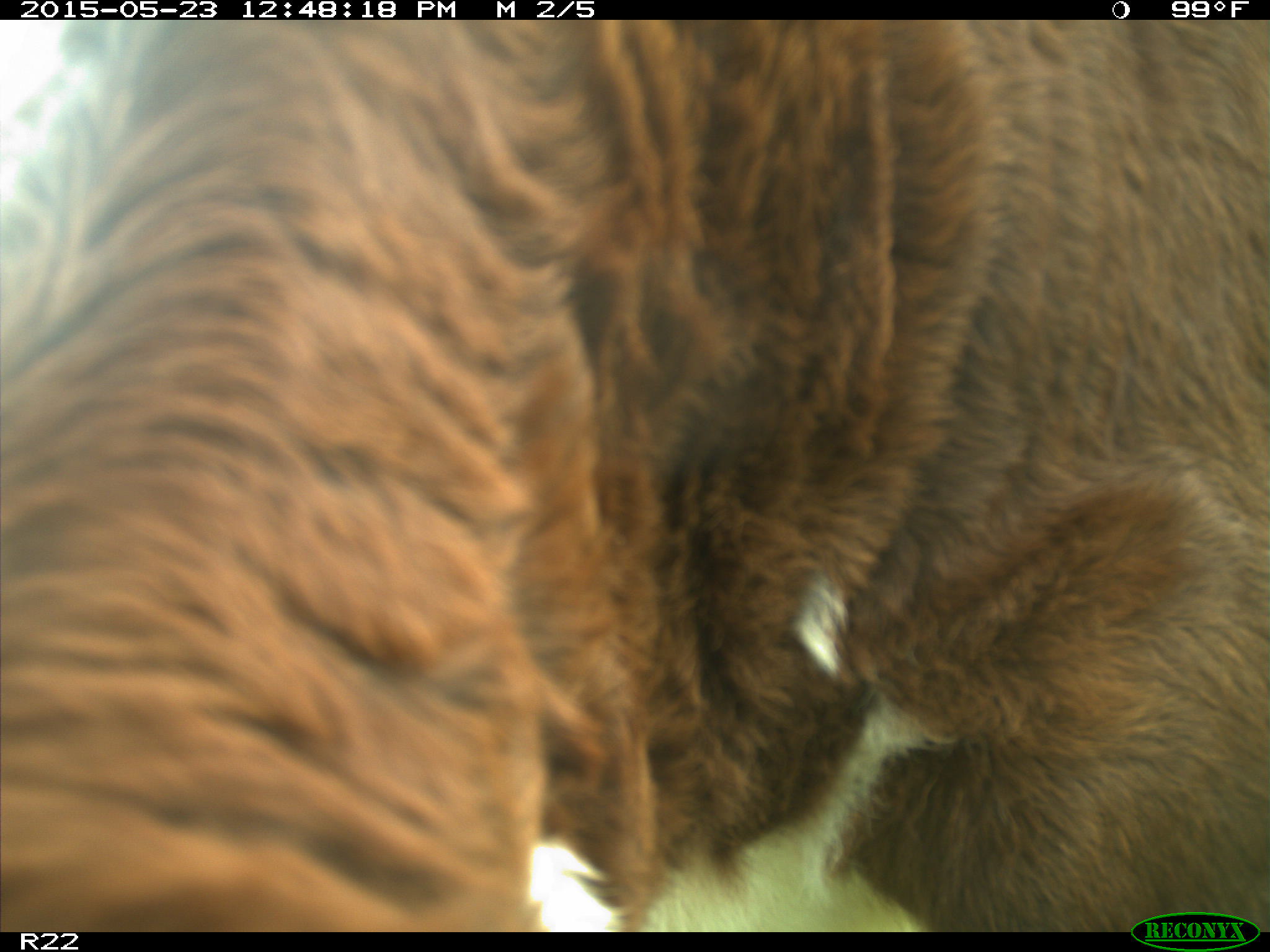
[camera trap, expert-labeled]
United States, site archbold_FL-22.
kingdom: Animalia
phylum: Chordata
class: Mammalia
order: Artiodactyla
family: Bovidae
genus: Bos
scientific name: Bos taurus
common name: domestic cow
Bos taurus (domestic cow).